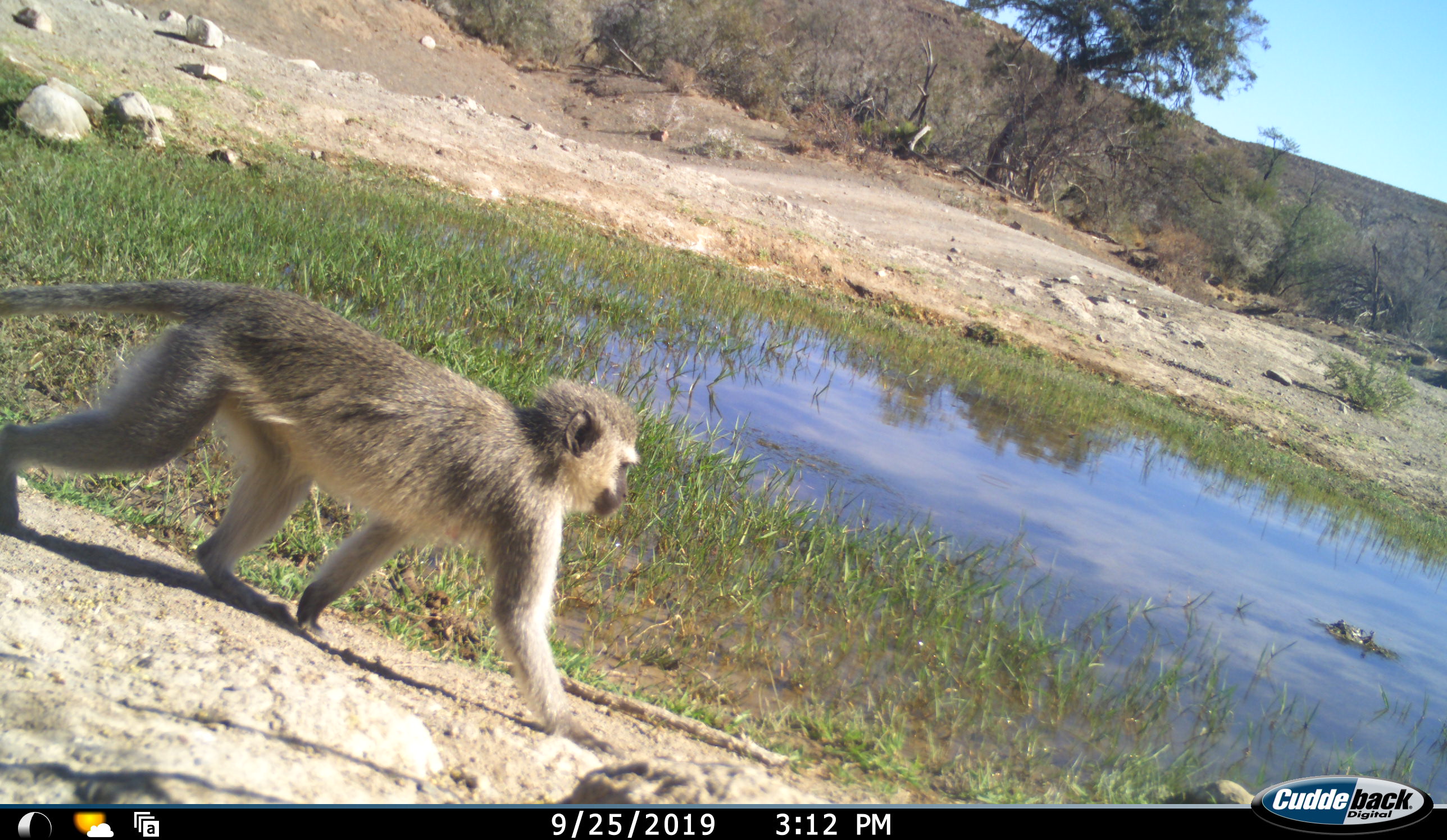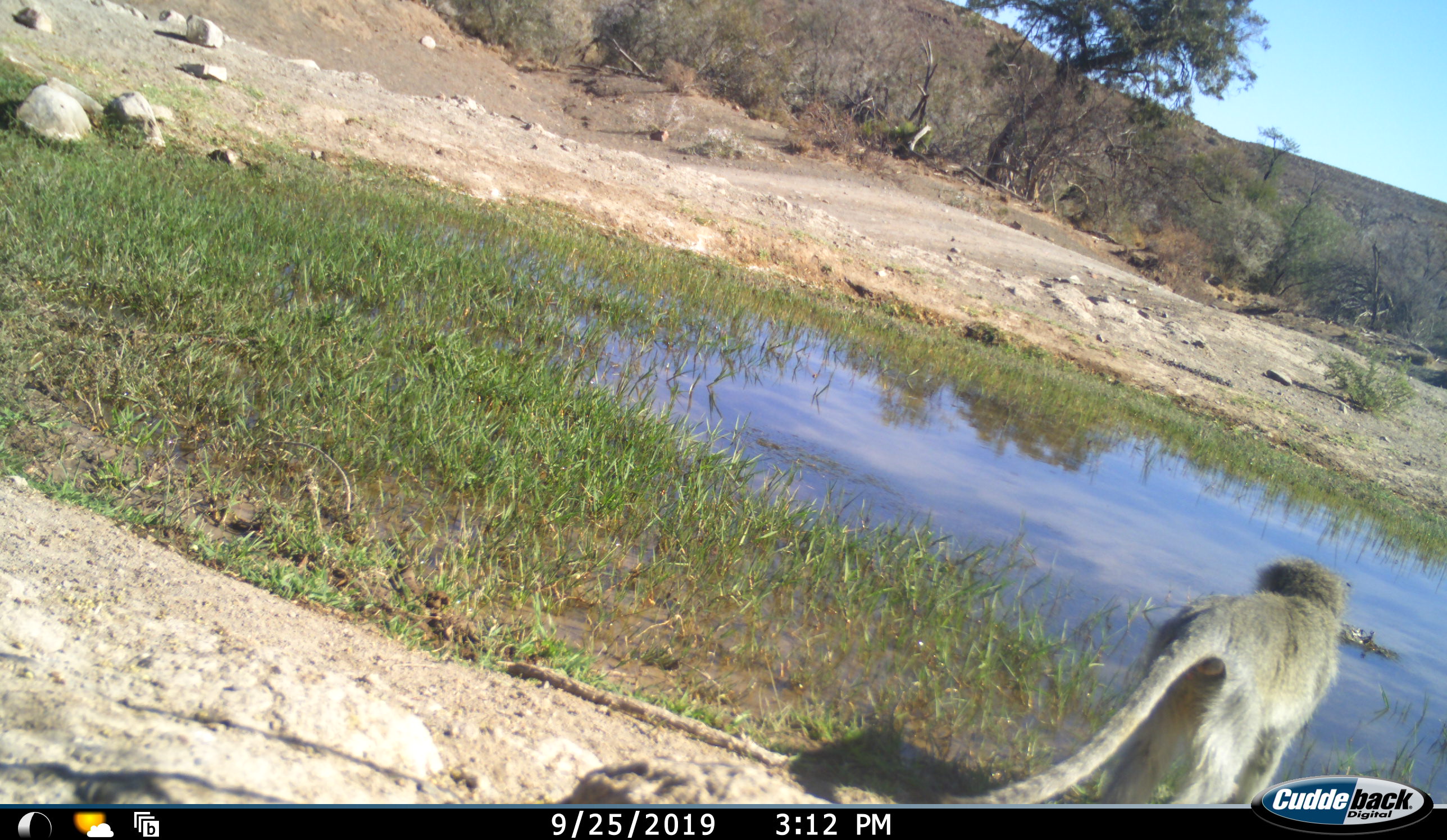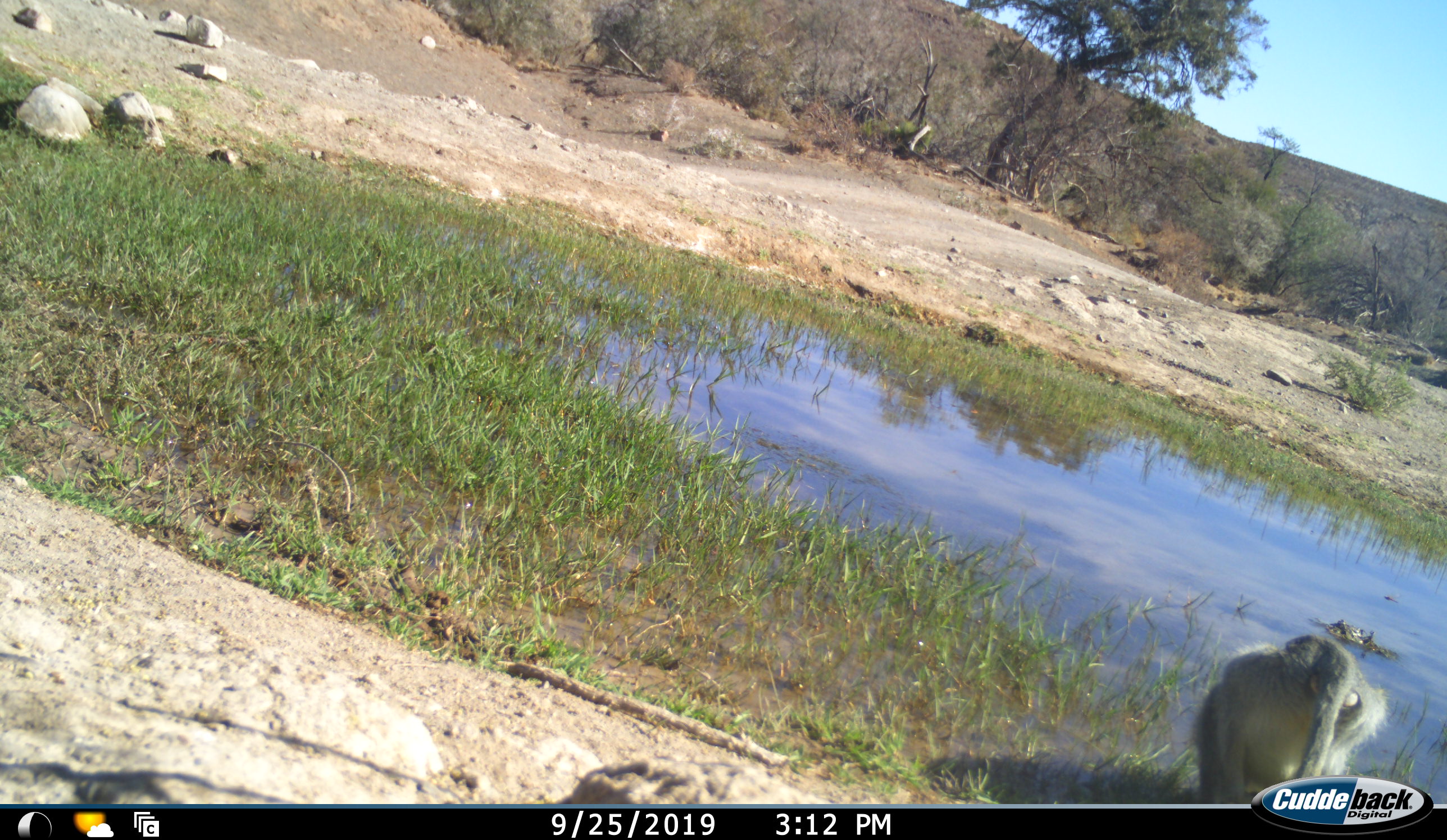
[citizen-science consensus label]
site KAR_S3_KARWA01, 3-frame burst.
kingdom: Animalia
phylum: Chordata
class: Mammalia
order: Primates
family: Cercopithecidae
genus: Chlorocebus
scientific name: Chlorocebus pygerythrus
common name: vervet monkey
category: monkeyvervet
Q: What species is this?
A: Monkeyvervet (vervet monkey) (Chlorocebus pygerythrus).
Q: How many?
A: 1.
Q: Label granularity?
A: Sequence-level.